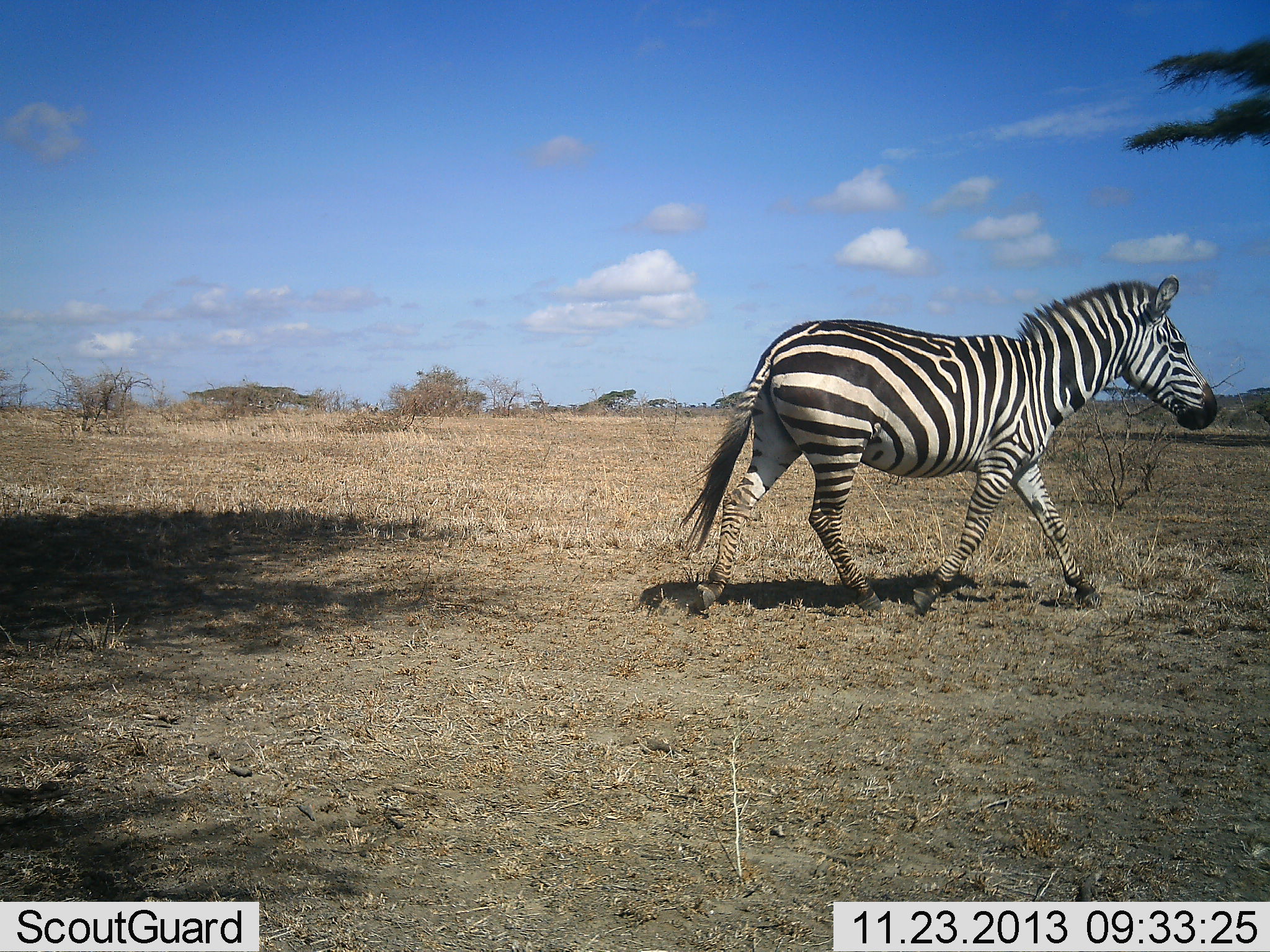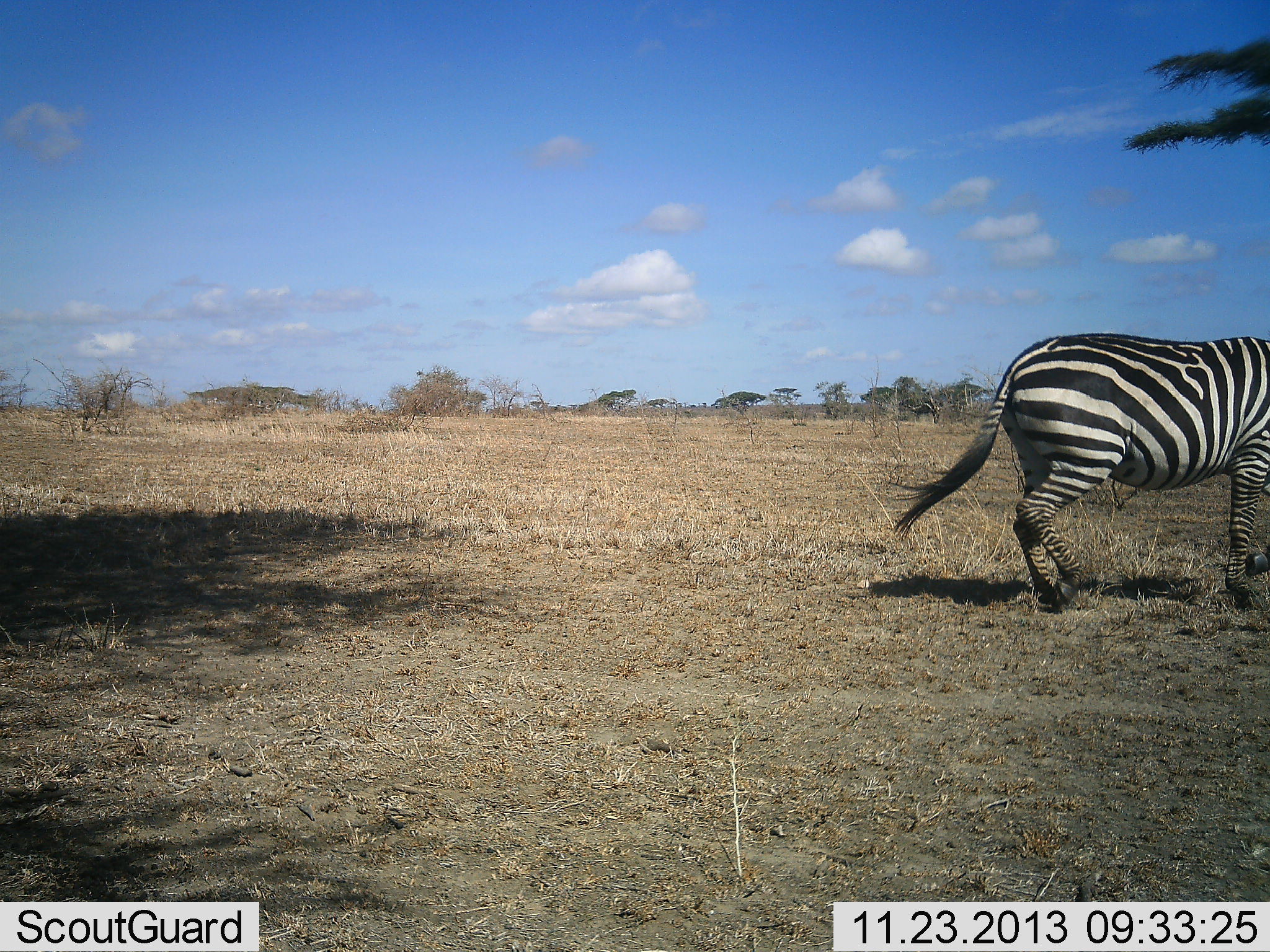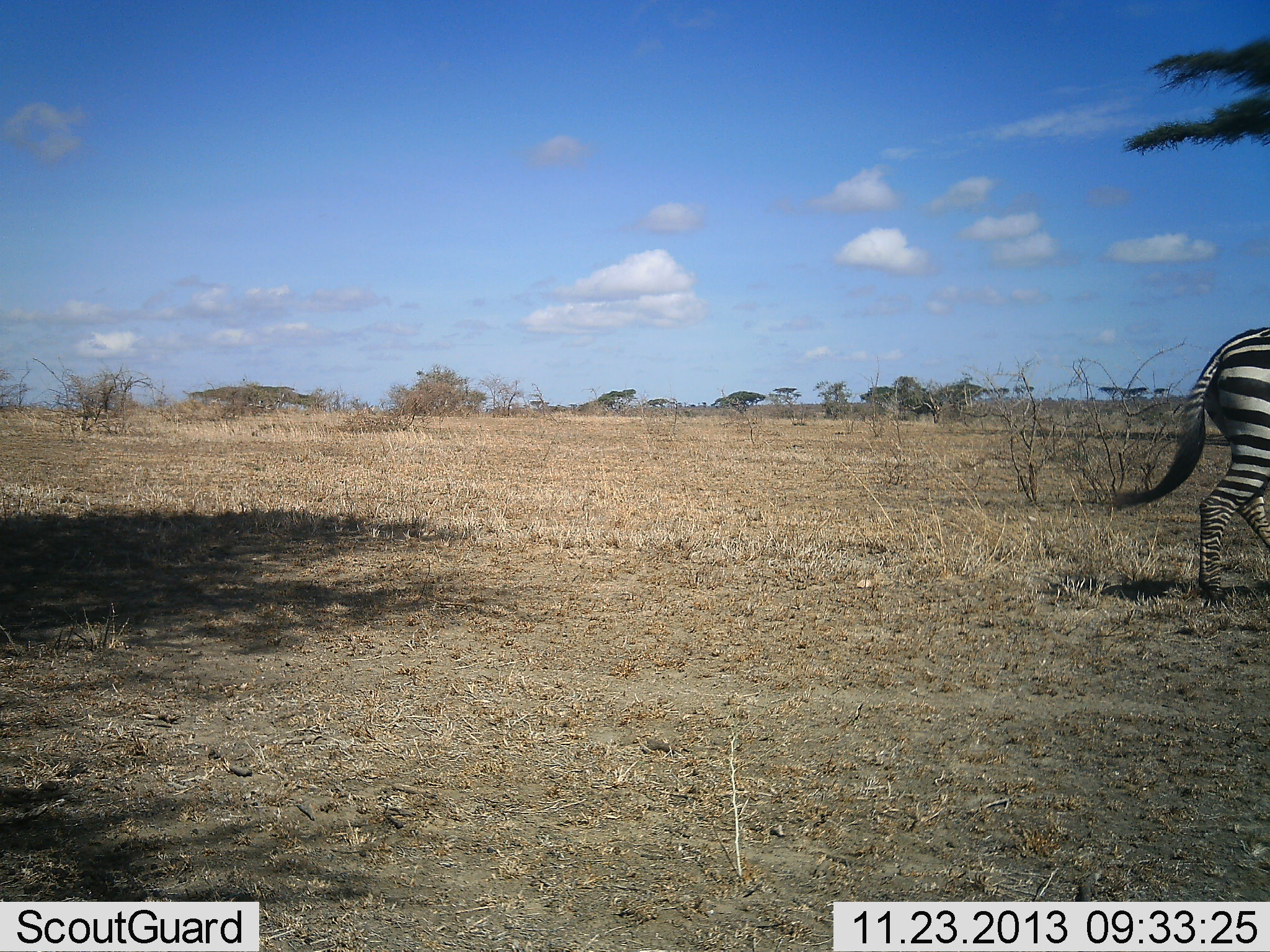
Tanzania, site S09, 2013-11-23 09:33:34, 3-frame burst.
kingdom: Animalia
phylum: Chordata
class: Mammalia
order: Perissodactyla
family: Equidae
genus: Equus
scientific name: Equus quagga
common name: plains zebra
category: zebra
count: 1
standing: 0%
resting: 0%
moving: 100%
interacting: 0%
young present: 0%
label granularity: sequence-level